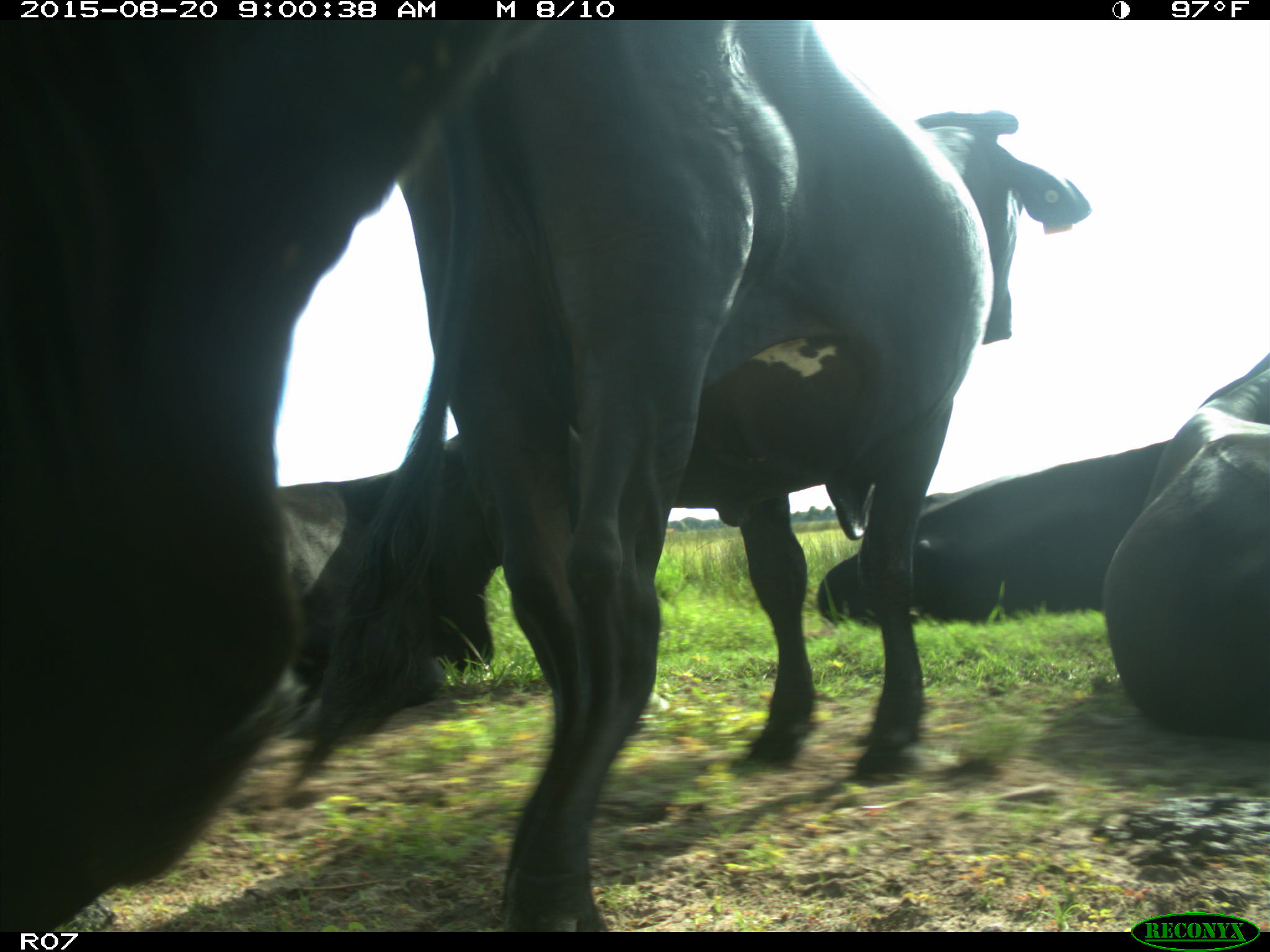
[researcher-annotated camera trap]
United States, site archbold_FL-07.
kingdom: Animalia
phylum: Chordata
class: Mammalia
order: Artiodactyla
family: Bovidae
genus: Bos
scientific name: Bos taurus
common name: domestic cow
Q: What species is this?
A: Bos taurus (domestic cow).